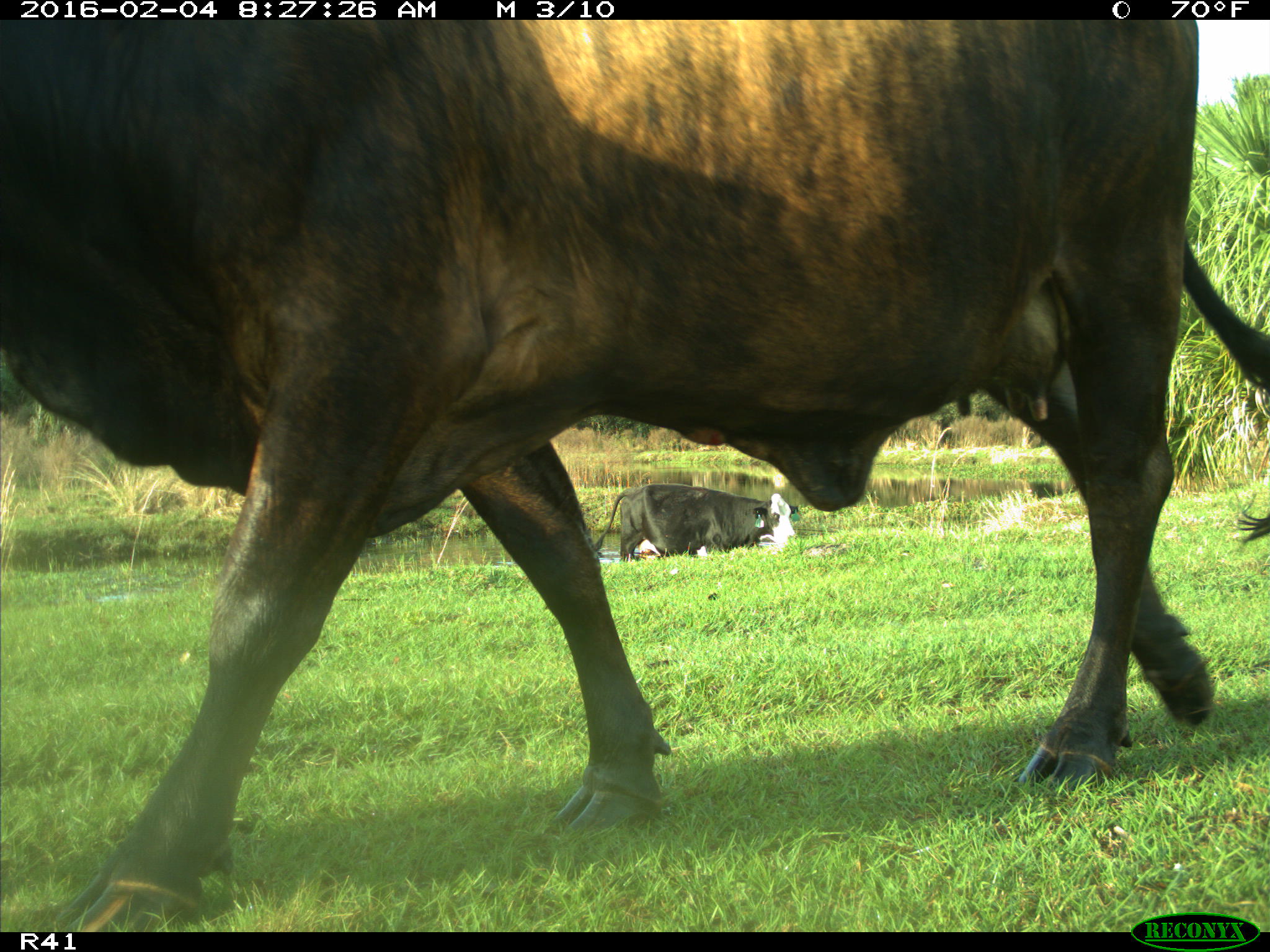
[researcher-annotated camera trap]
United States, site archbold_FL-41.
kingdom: Animalia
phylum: Chordata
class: Mammalia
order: Artiodactyla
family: Bovidae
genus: Bos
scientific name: Bos taurus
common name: domestic cow